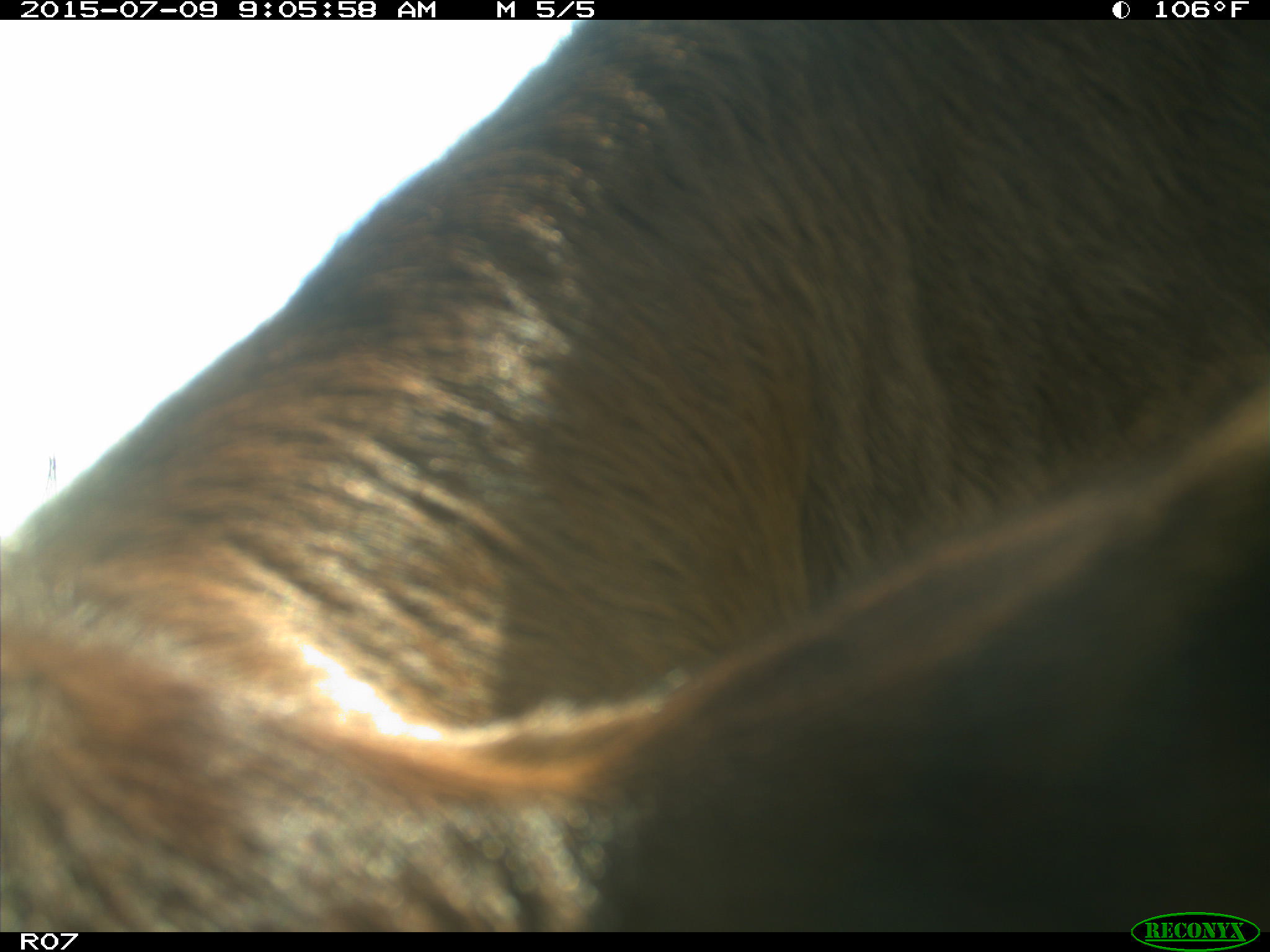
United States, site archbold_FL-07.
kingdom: Animalia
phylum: Chordata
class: Mammalia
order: Artiodactyla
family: Bovidae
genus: Bos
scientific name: Bos taurus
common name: domestic cow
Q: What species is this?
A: Bos taurus (domestic cow).